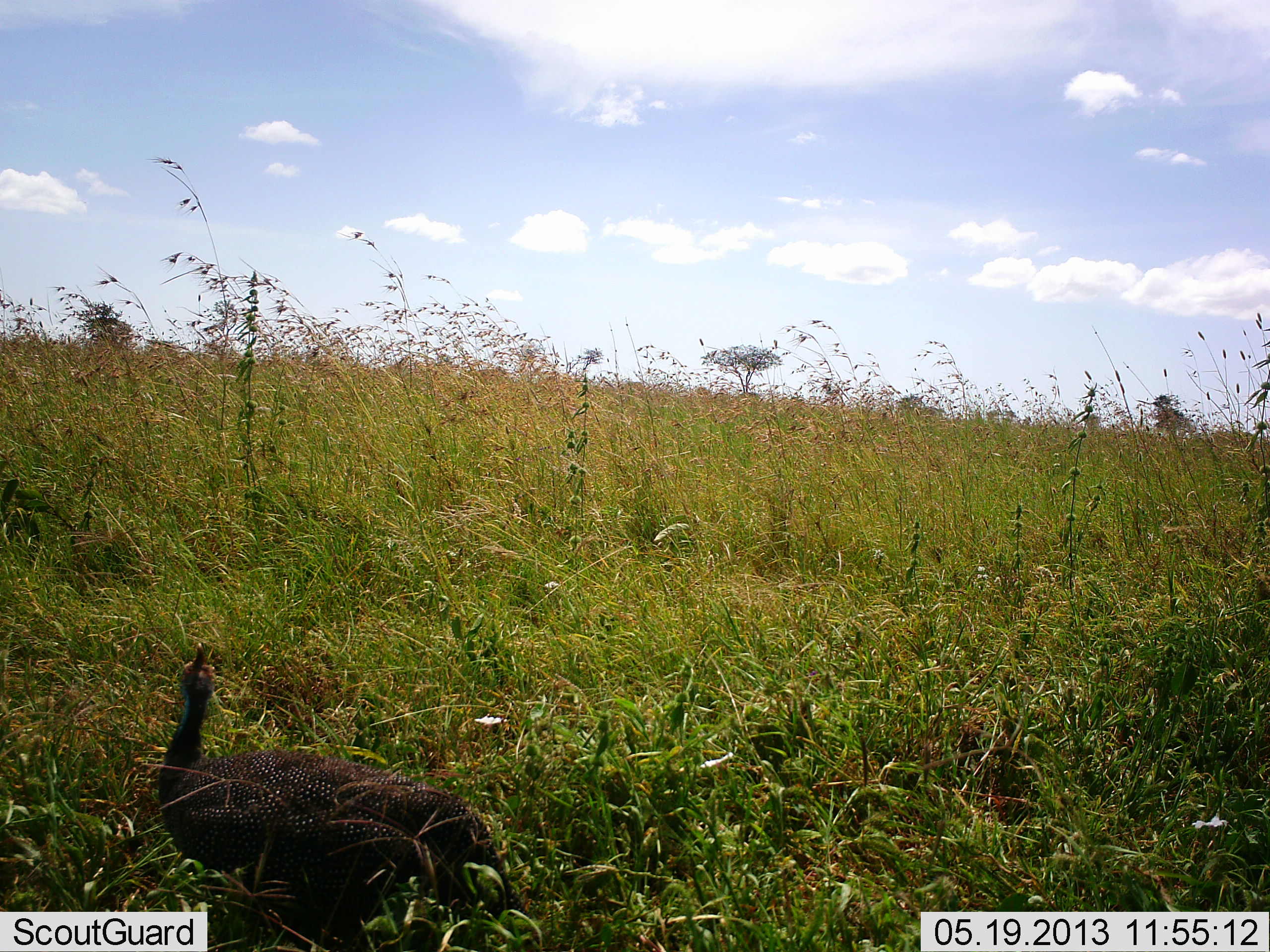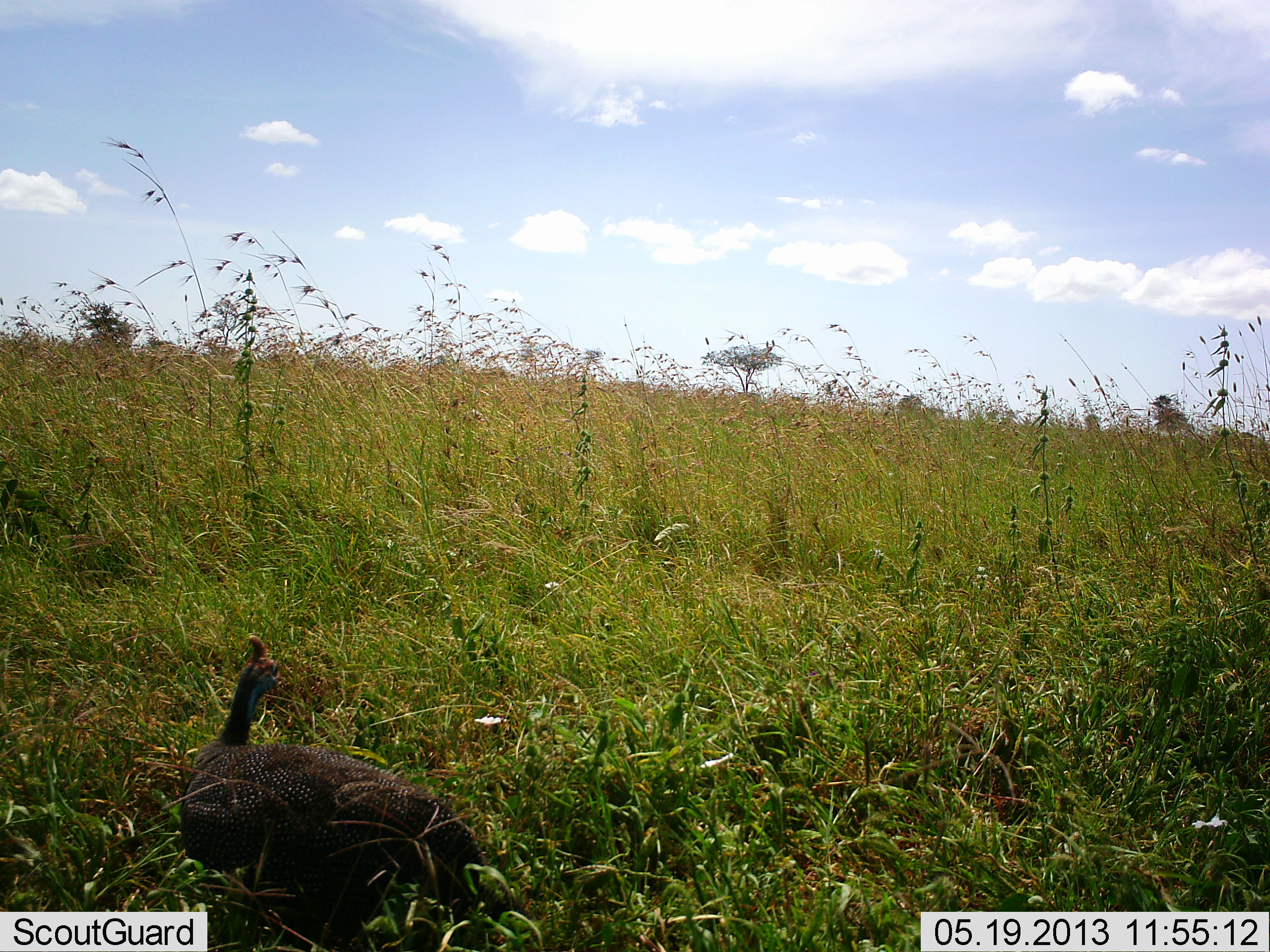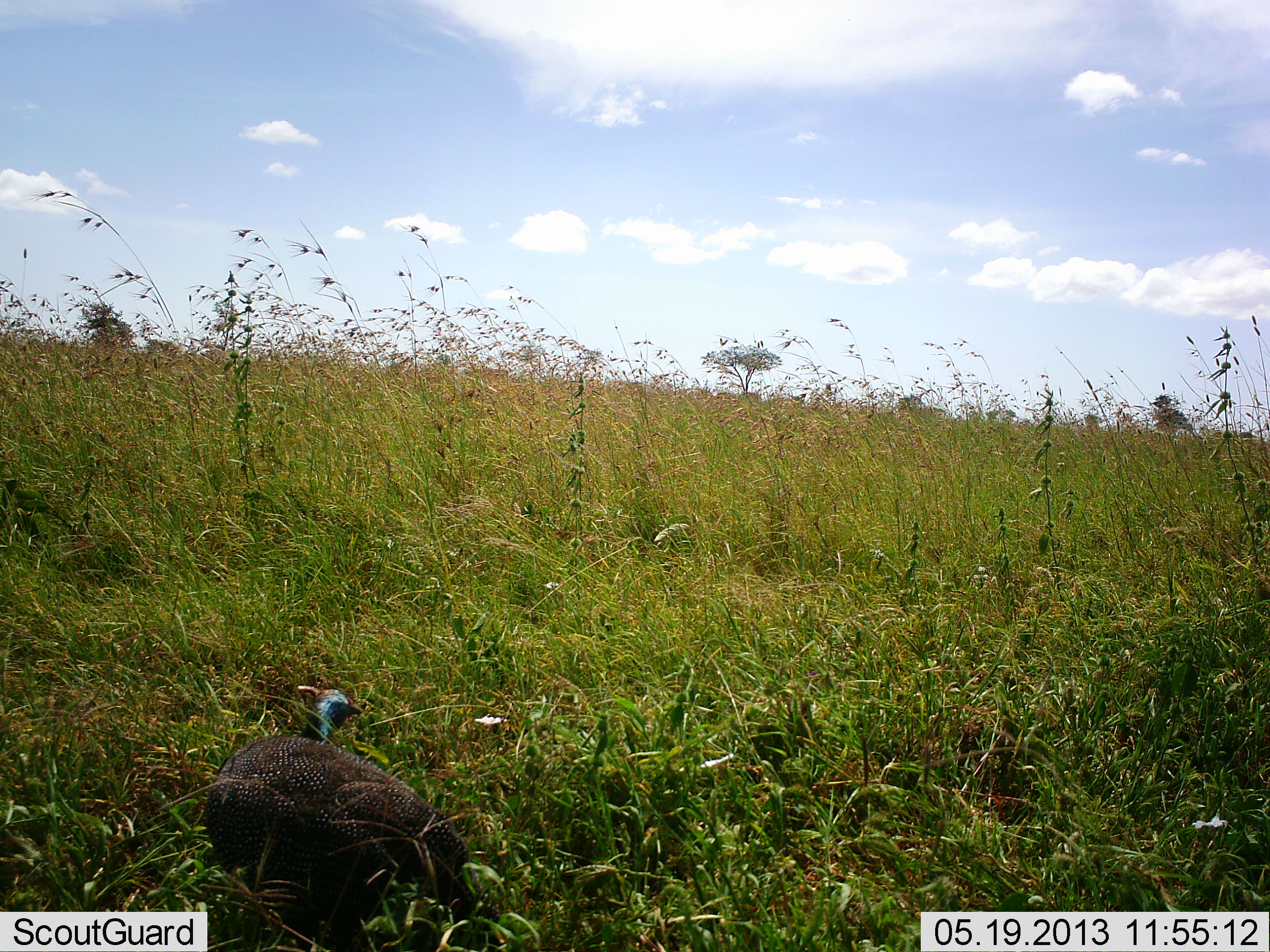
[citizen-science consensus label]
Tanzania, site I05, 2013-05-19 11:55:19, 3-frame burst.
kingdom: Animalia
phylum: Chordata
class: Aves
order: Galliformes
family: Numididae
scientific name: Numididae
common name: guinea fowl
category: guineafowl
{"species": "guineafowl (guinea fowl) (Numididae)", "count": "1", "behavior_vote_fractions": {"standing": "70%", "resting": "10%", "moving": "20%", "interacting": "0%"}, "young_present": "0%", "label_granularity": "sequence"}